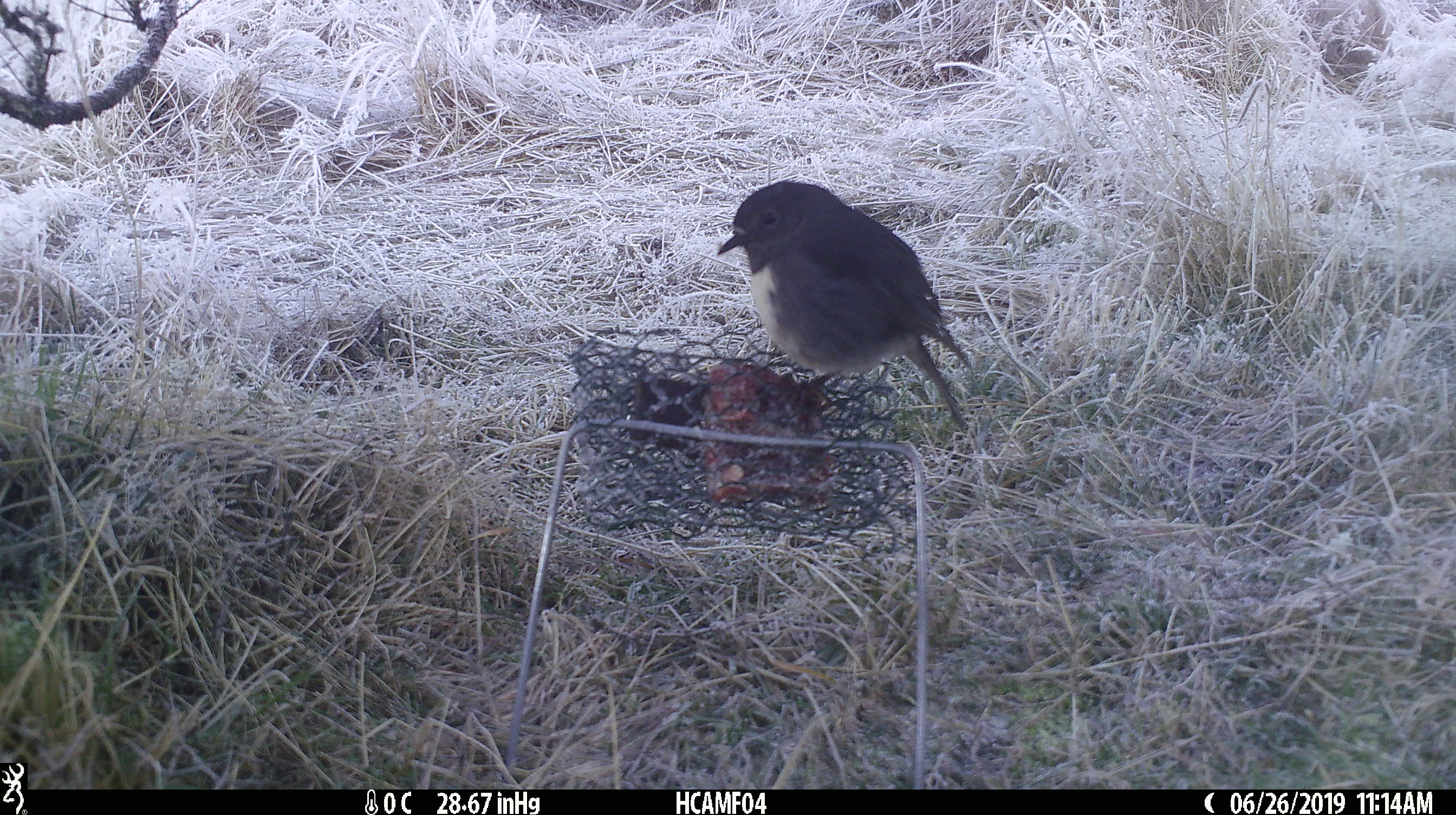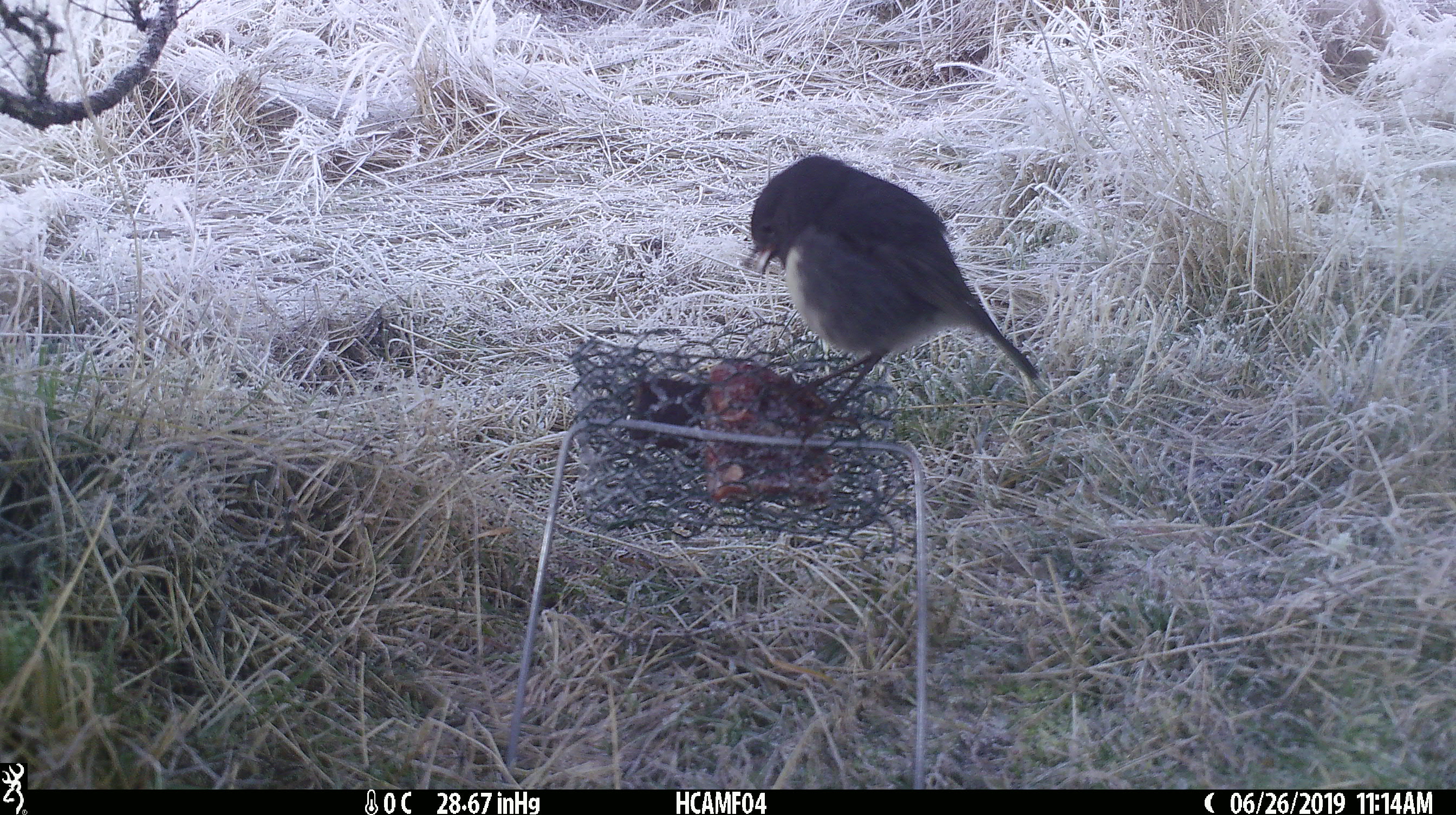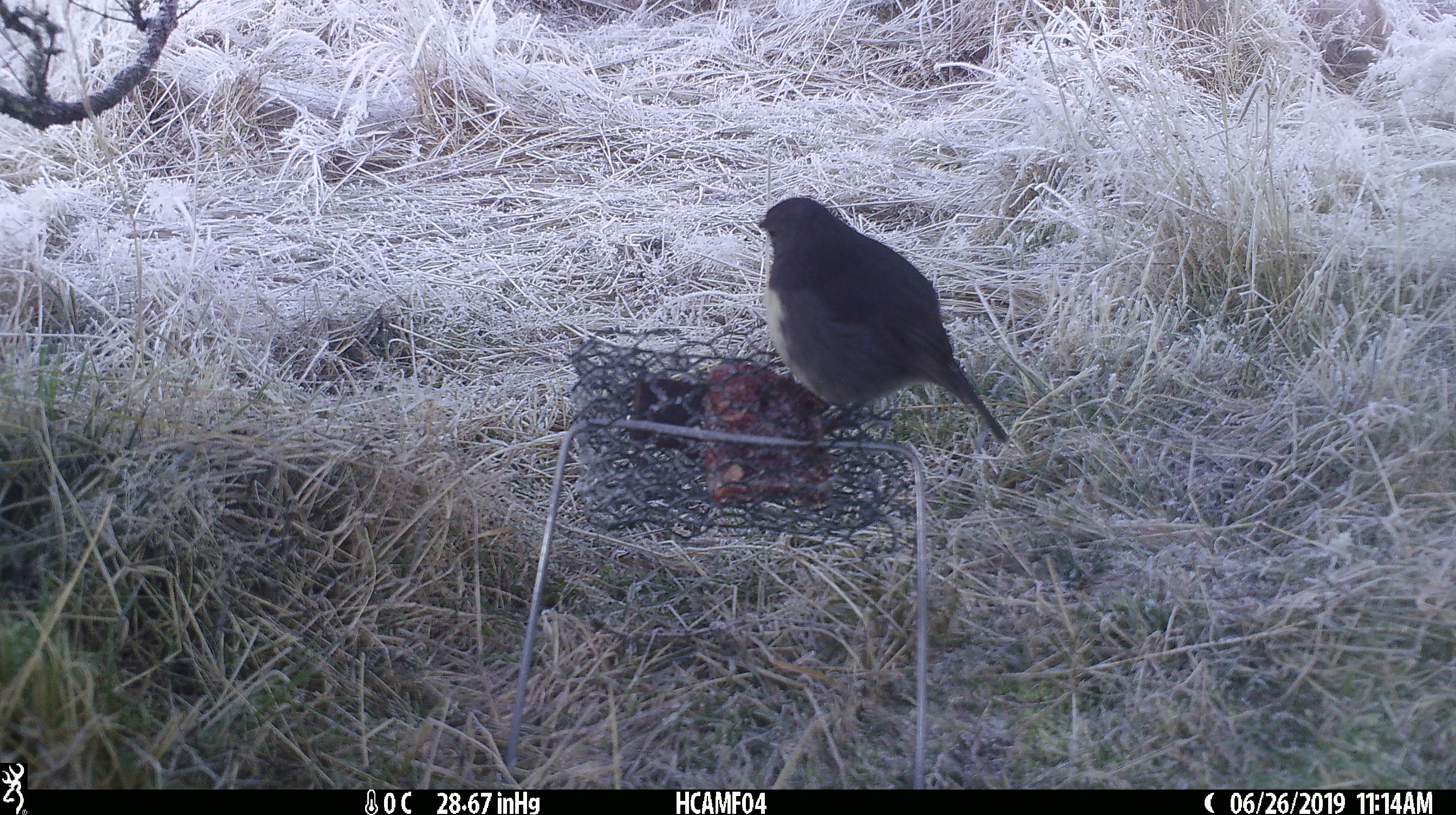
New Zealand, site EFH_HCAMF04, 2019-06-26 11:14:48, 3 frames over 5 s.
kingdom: Animalia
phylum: Chordata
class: Aves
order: Passeriformes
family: Petroicidae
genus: Petroica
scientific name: Petroica australis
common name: new zealand robin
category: robin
Robin (new zealand robin) (Petroica australis).